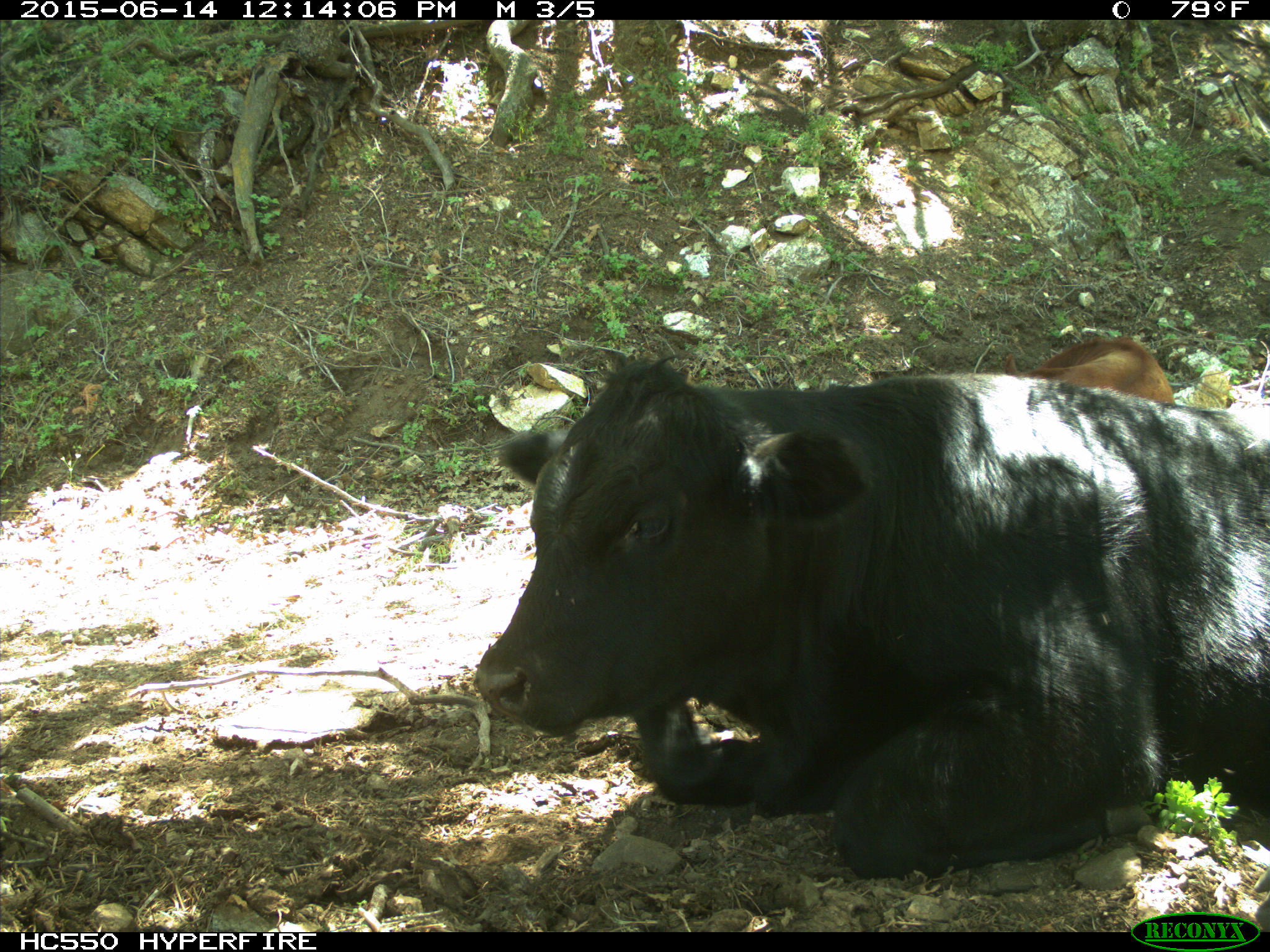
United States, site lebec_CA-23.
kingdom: Animalia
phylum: Chordata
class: Mammalia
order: Artiodactyla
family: Bovidae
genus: Bos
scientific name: Bos taurus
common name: domestic cow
Bos taurus (domestic cow).